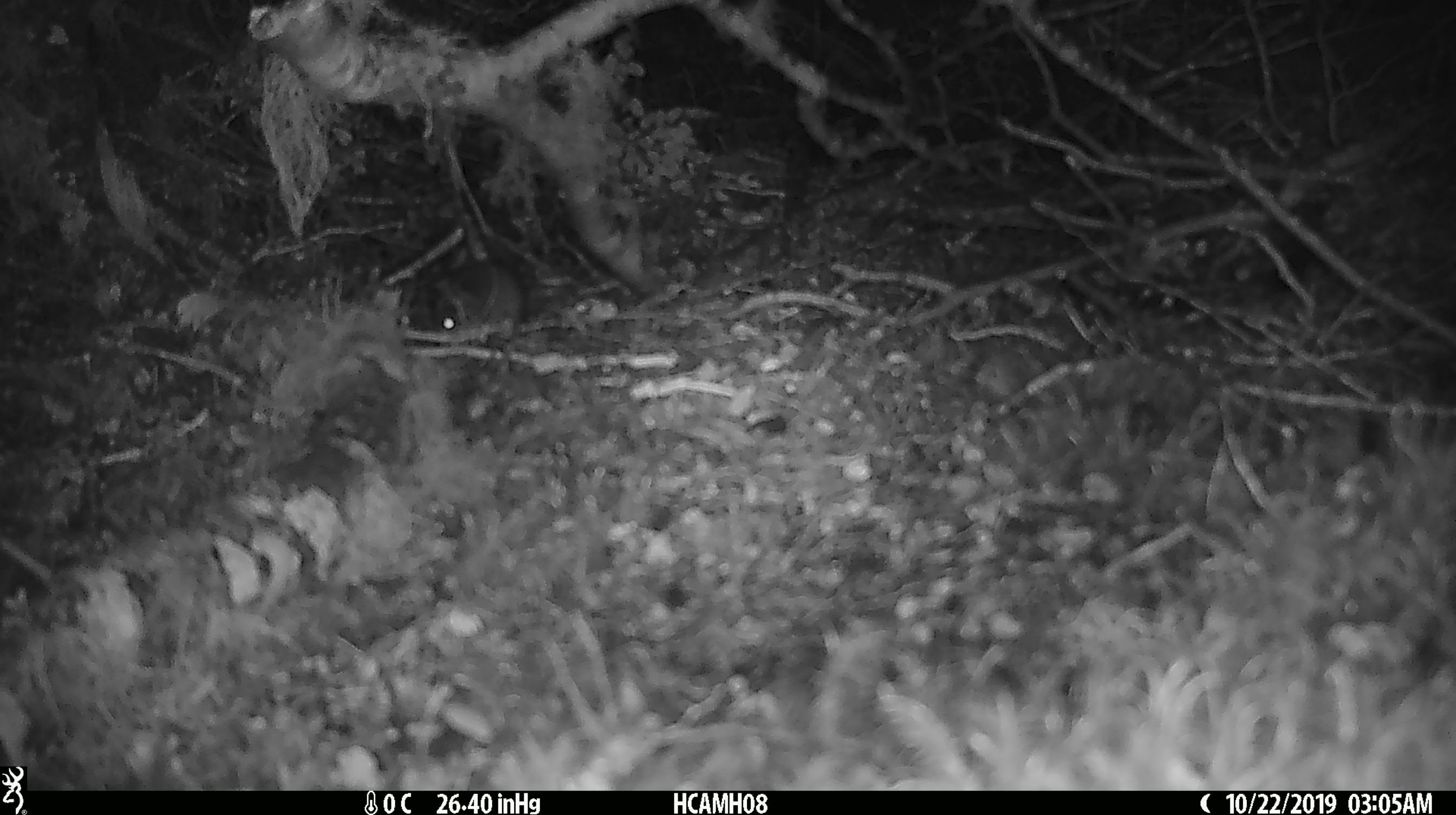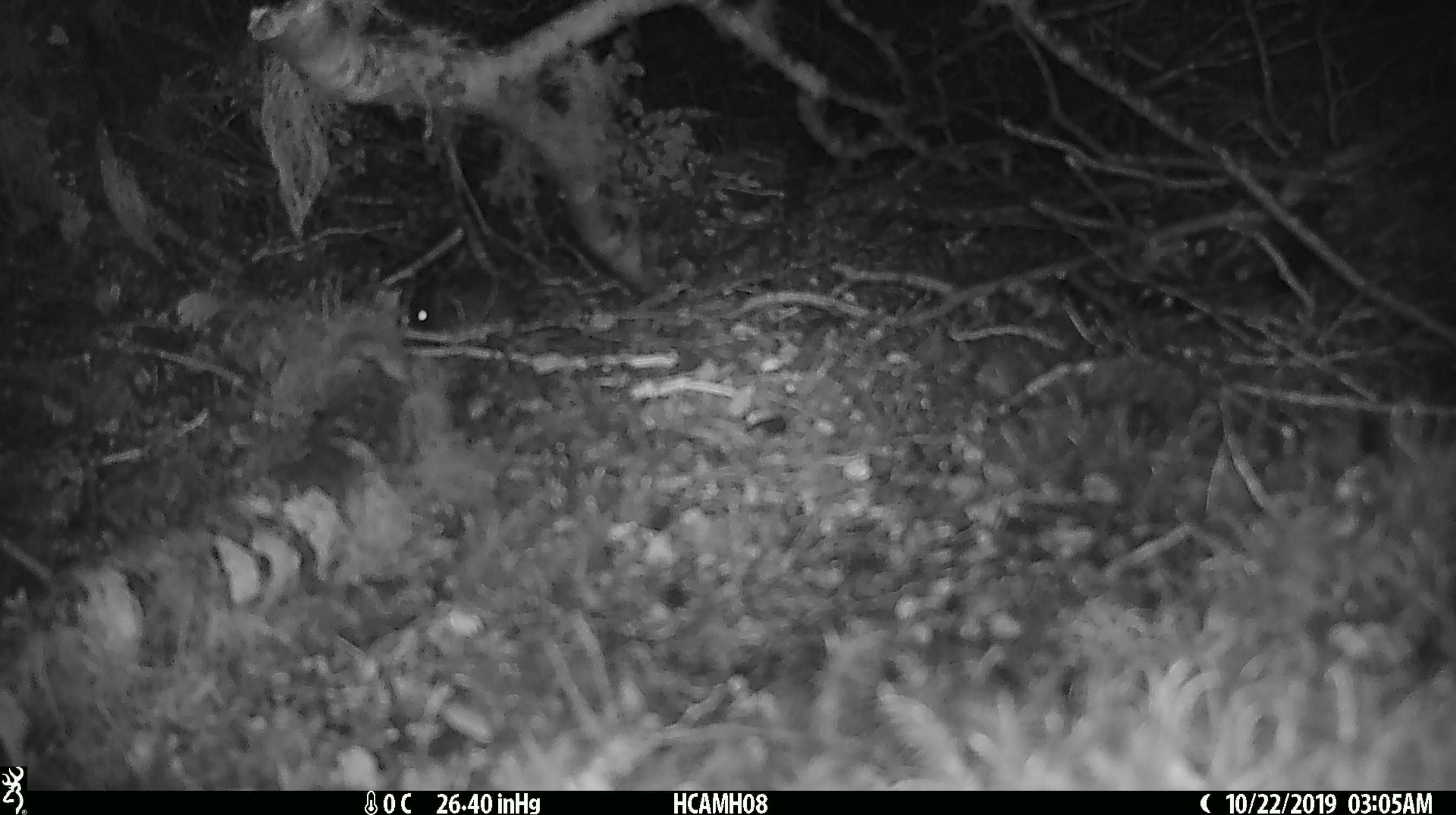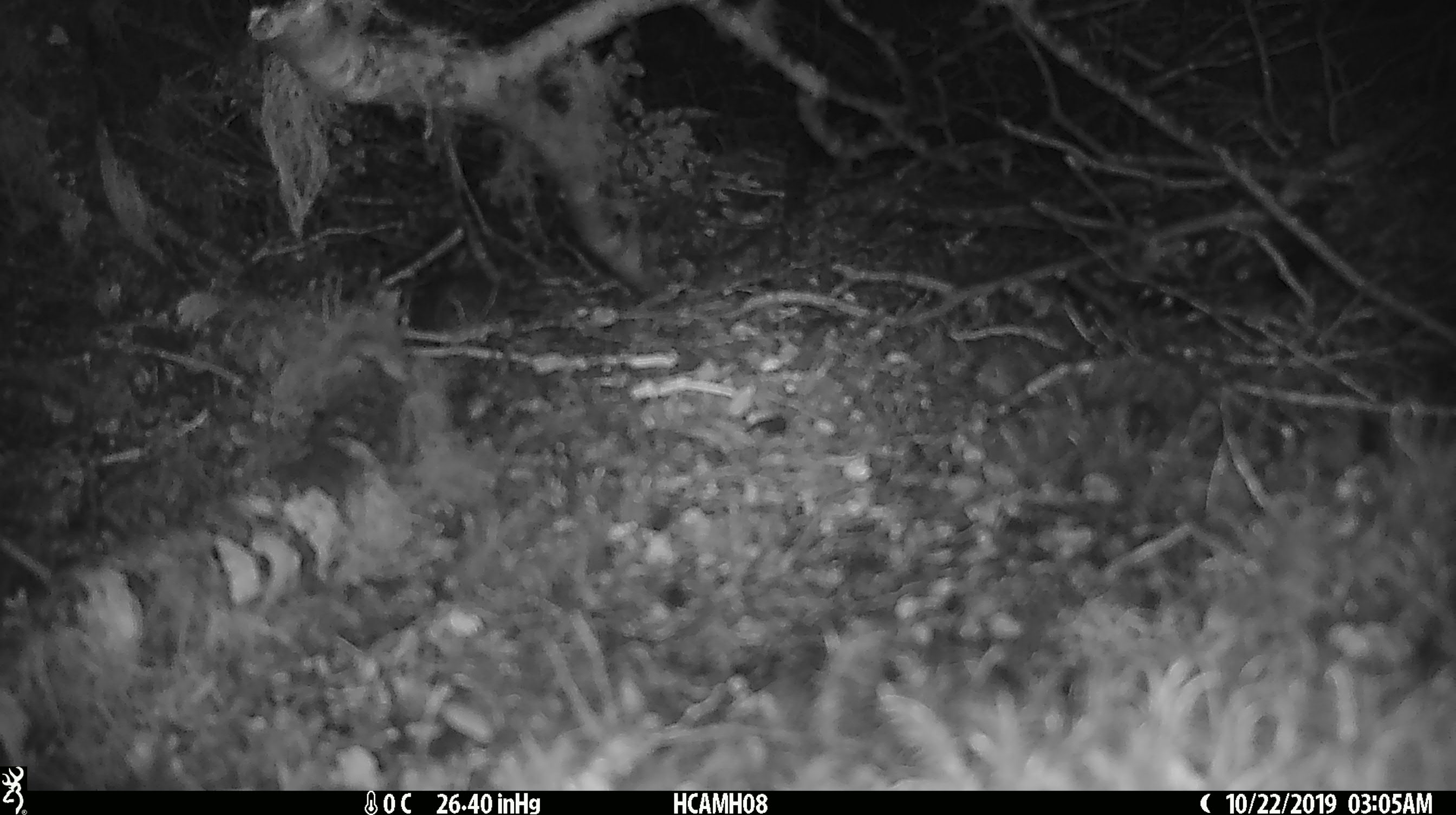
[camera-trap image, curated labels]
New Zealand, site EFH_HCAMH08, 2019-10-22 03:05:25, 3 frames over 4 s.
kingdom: Animalia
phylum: Chordata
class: Mammalia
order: Rodentia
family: Muridae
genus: Mus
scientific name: Mus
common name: mouse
Mouse (Mus).